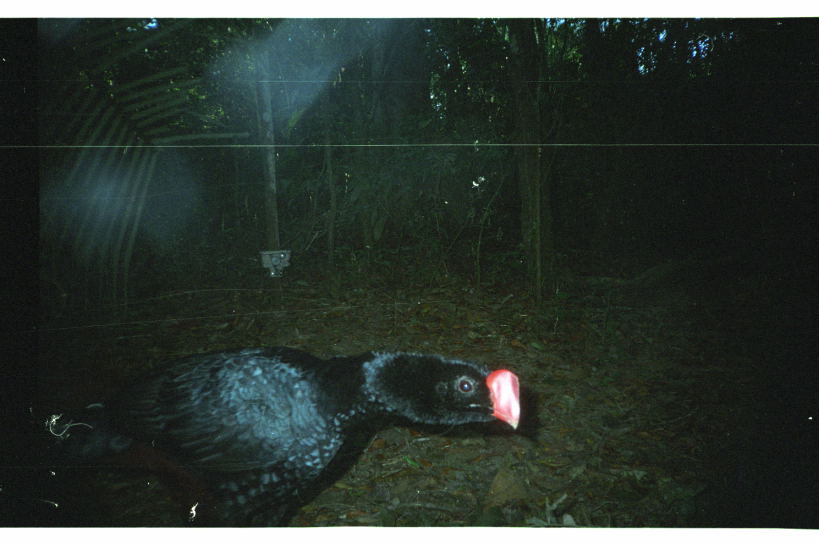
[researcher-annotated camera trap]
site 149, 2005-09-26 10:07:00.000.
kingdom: Animalia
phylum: Chordata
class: Aves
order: Galliformes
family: Cracidae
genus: Mitu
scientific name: Mitu tuberosum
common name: razor-billed curassow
Mitu tuberosum (razor-billed curassow).